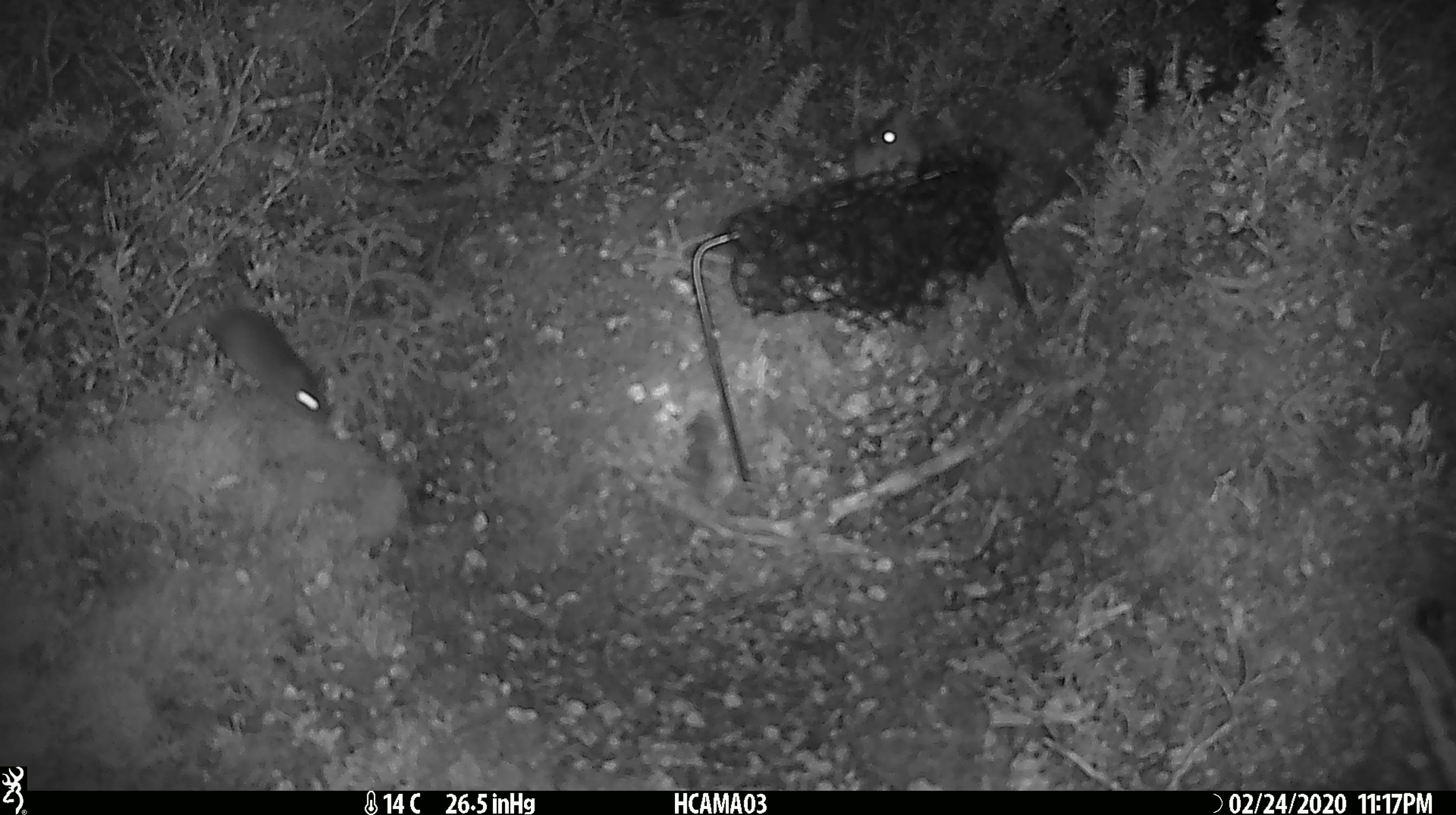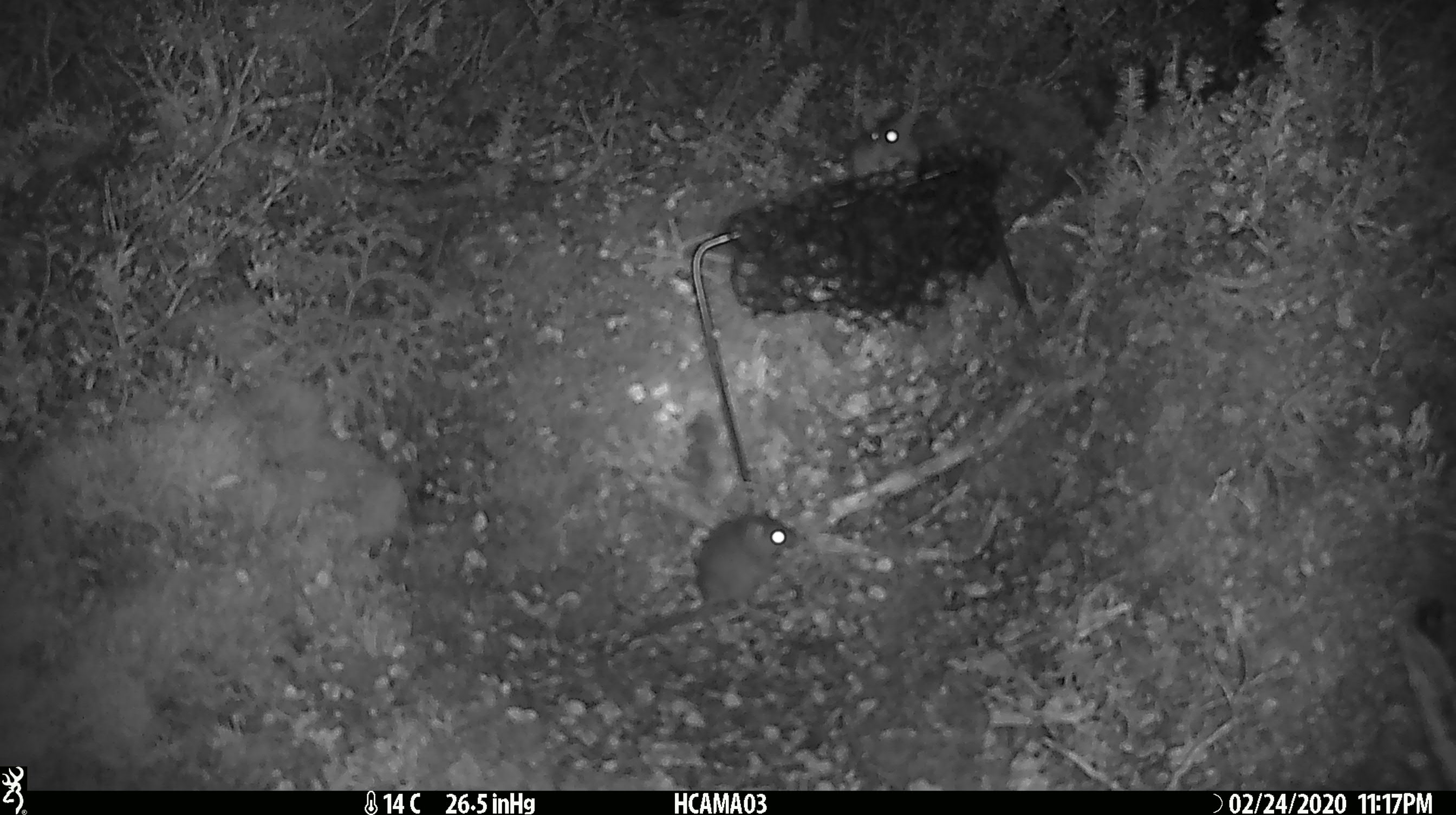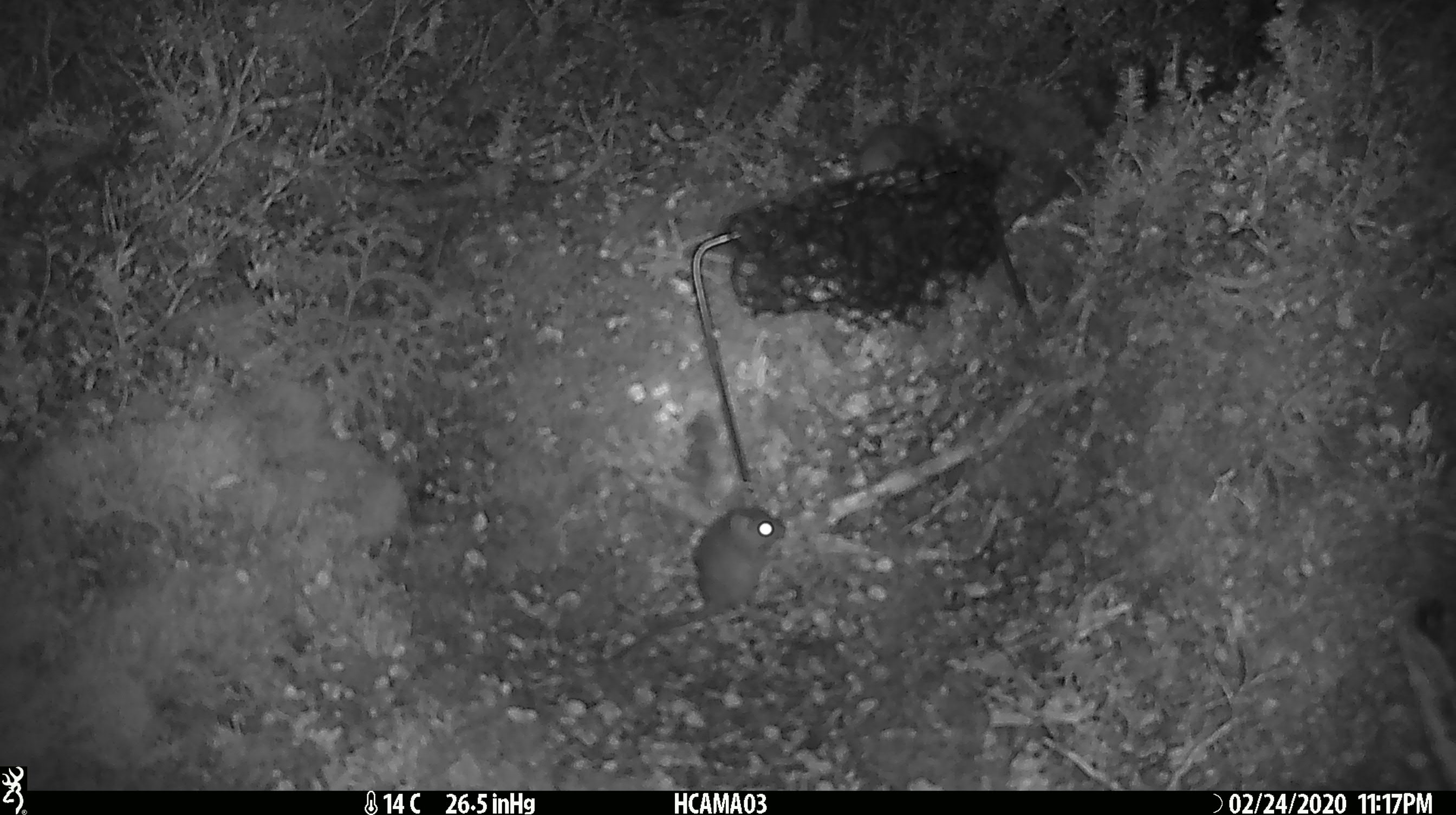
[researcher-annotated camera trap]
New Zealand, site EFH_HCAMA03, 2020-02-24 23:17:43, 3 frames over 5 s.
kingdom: Animalia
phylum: Chordata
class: Mammalia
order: Rodentia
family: Muridae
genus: Mus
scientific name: Mus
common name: mouse